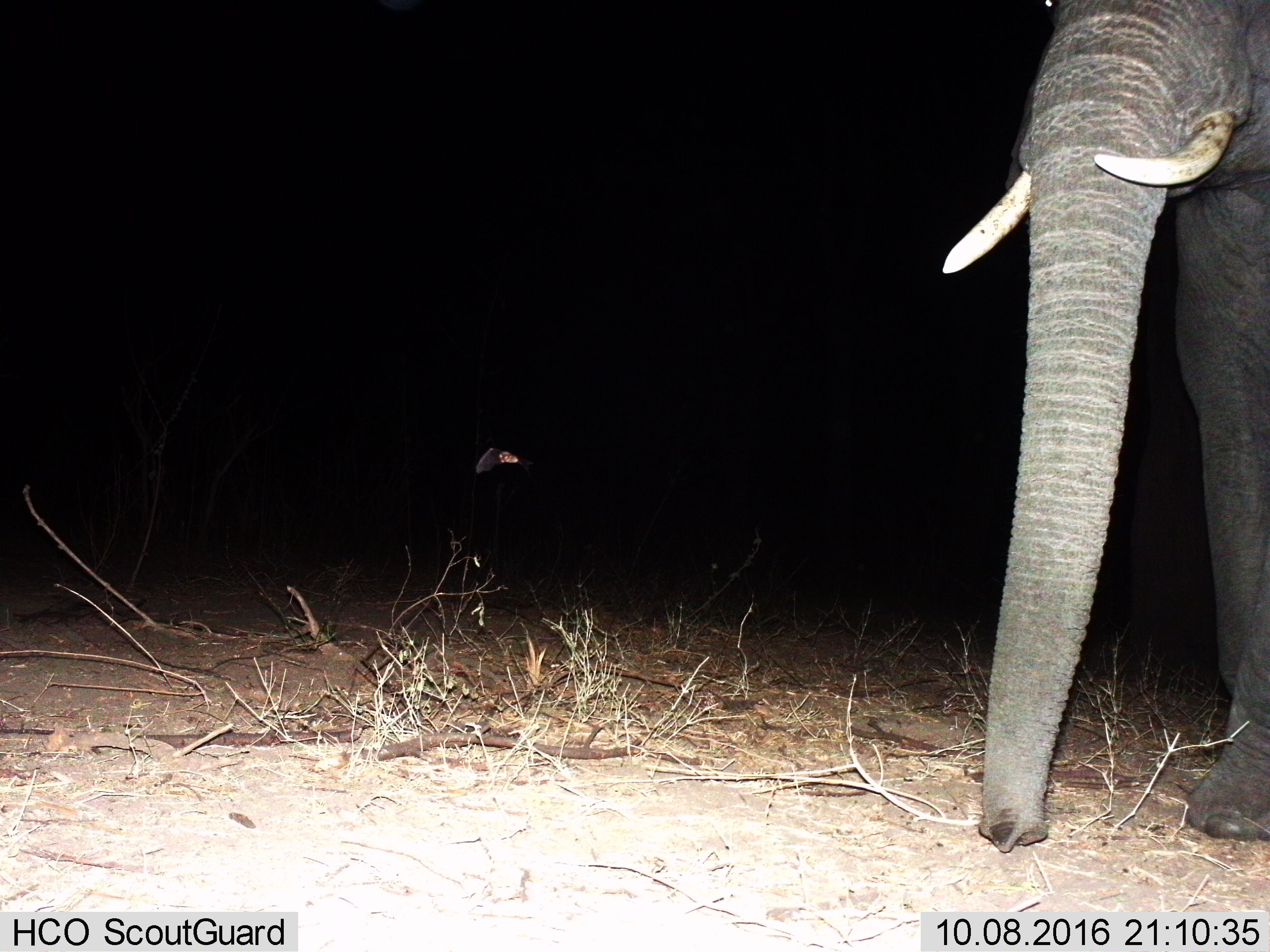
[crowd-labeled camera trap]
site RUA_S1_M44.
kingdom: Animalia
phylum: Chordata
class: Mammalia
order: Proboscidea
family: Elephantidae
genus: Loxodonta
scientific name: Loxodonta africana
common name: african bush elephant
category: elephant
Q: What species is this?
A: Elephant (african bush elephant) (Loxodonta africana).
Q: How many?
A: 1.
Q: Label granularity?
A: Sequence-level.